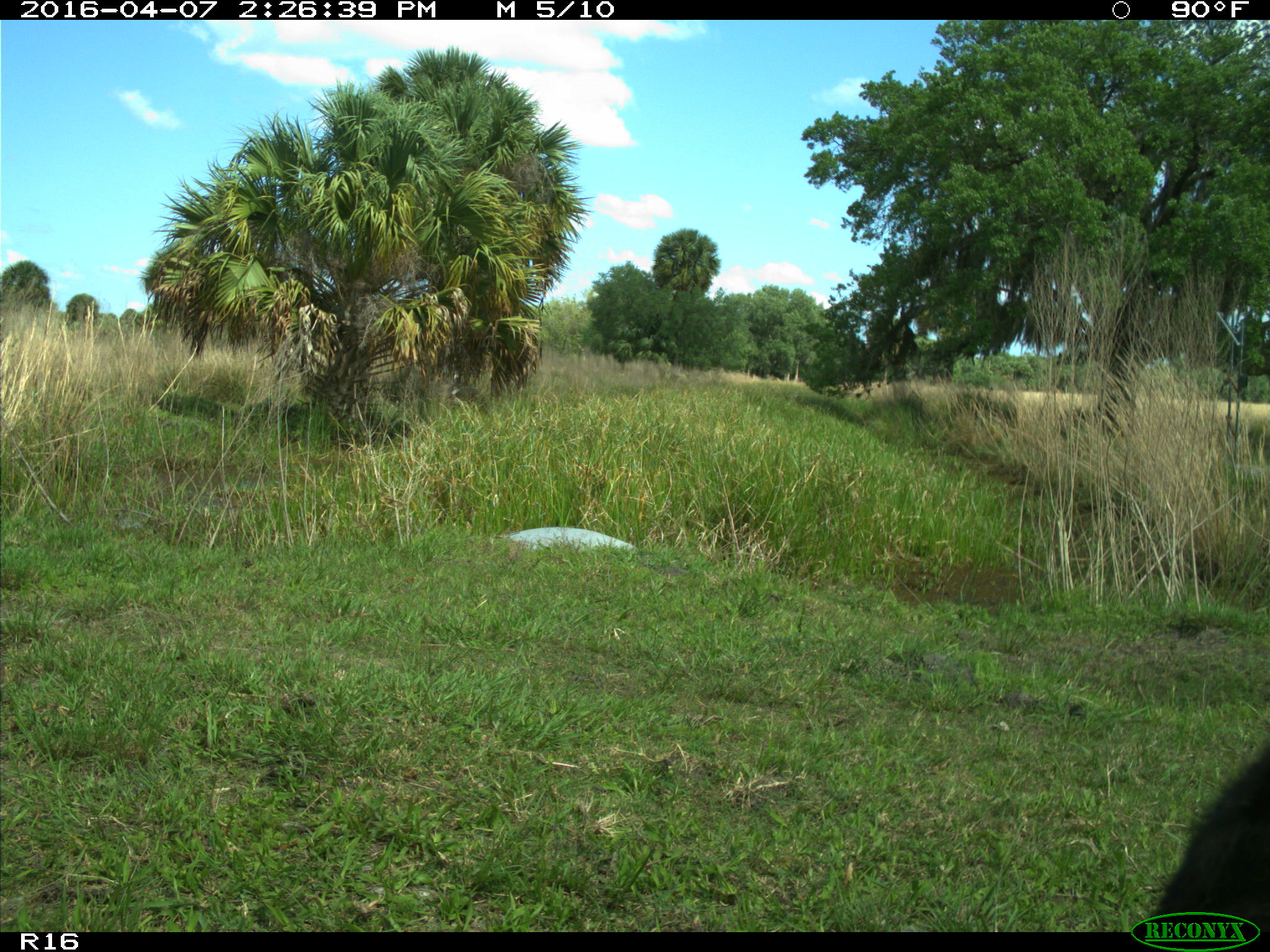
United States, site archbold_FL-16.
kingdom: Animalia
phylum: Chordata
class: Mammalia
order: Artiodactyla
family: Bovidae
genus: Bos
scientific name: Bos taurus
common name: domestic cow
Bos taurus (domestic cow).